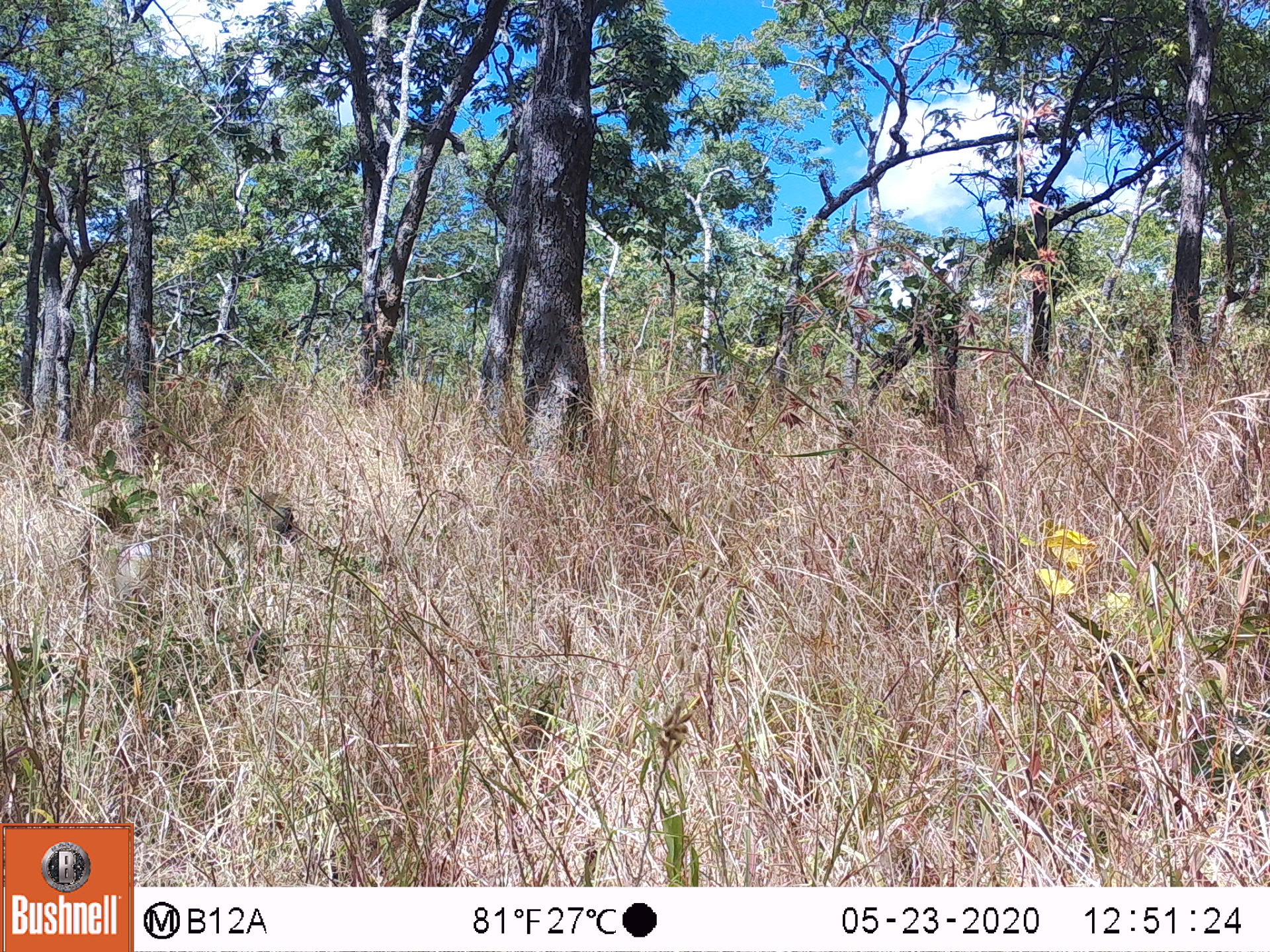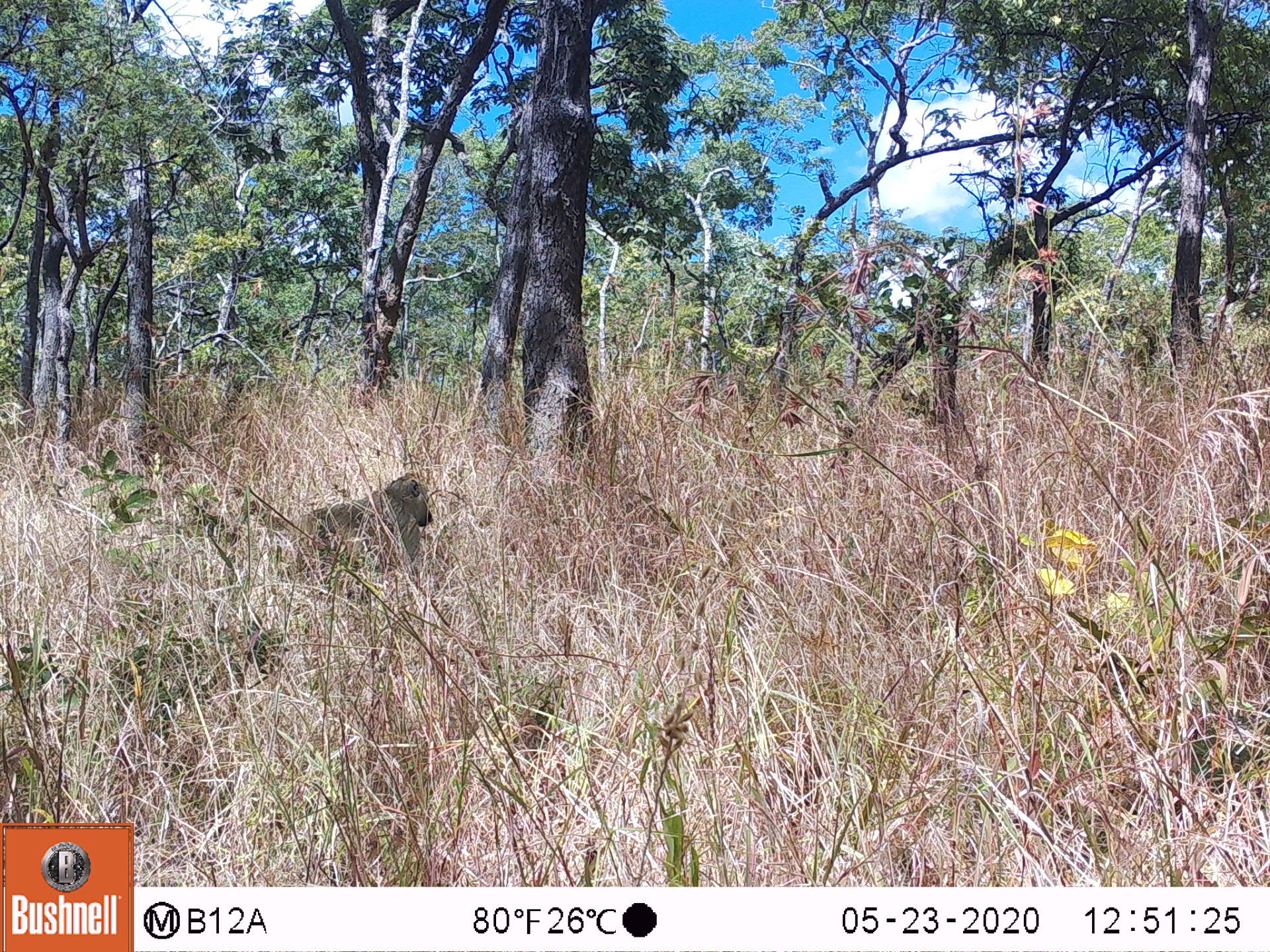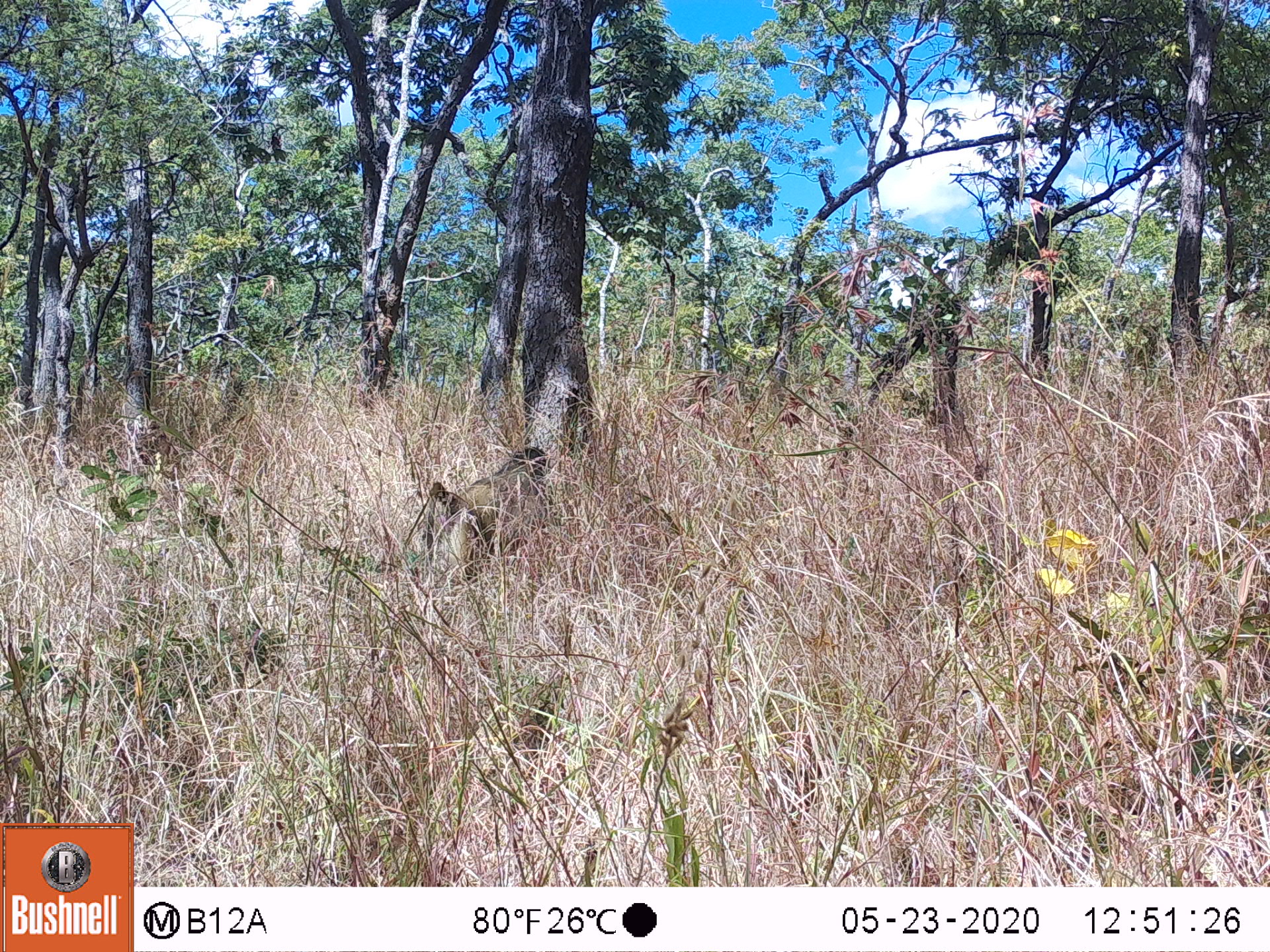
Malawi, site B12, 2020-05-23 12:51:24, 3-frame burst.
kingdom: Animalia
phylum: Chordata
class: Mammalia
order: Primates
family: Cercopithecidae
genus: Papio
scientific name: Papio cynocephalus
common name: yellow baboon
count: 1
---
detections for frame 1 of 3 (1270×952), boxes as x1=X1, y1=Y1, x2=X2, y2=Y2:
yellow baboon: x1=211, y1=476, x2=307, y2=542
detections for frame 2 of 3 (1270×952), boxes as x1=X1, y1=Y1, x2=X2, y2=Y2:
yellow baboon: x1=283, y1=470, x2=435, y2=579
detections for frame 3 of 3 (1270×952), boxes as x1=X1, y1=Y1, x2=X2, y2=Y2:
yellow baboon: x1=423, y1=441, x2=555, y2=555